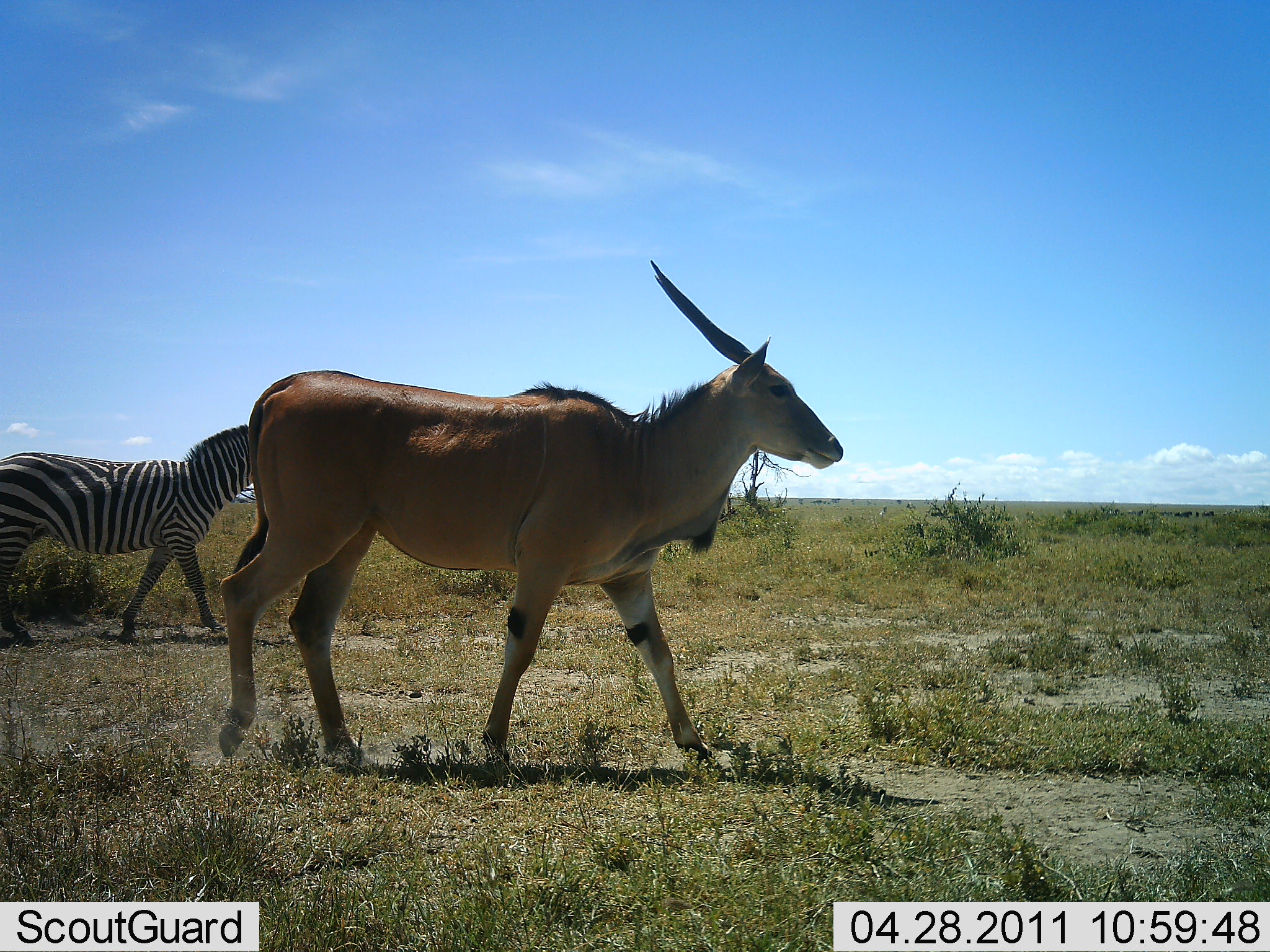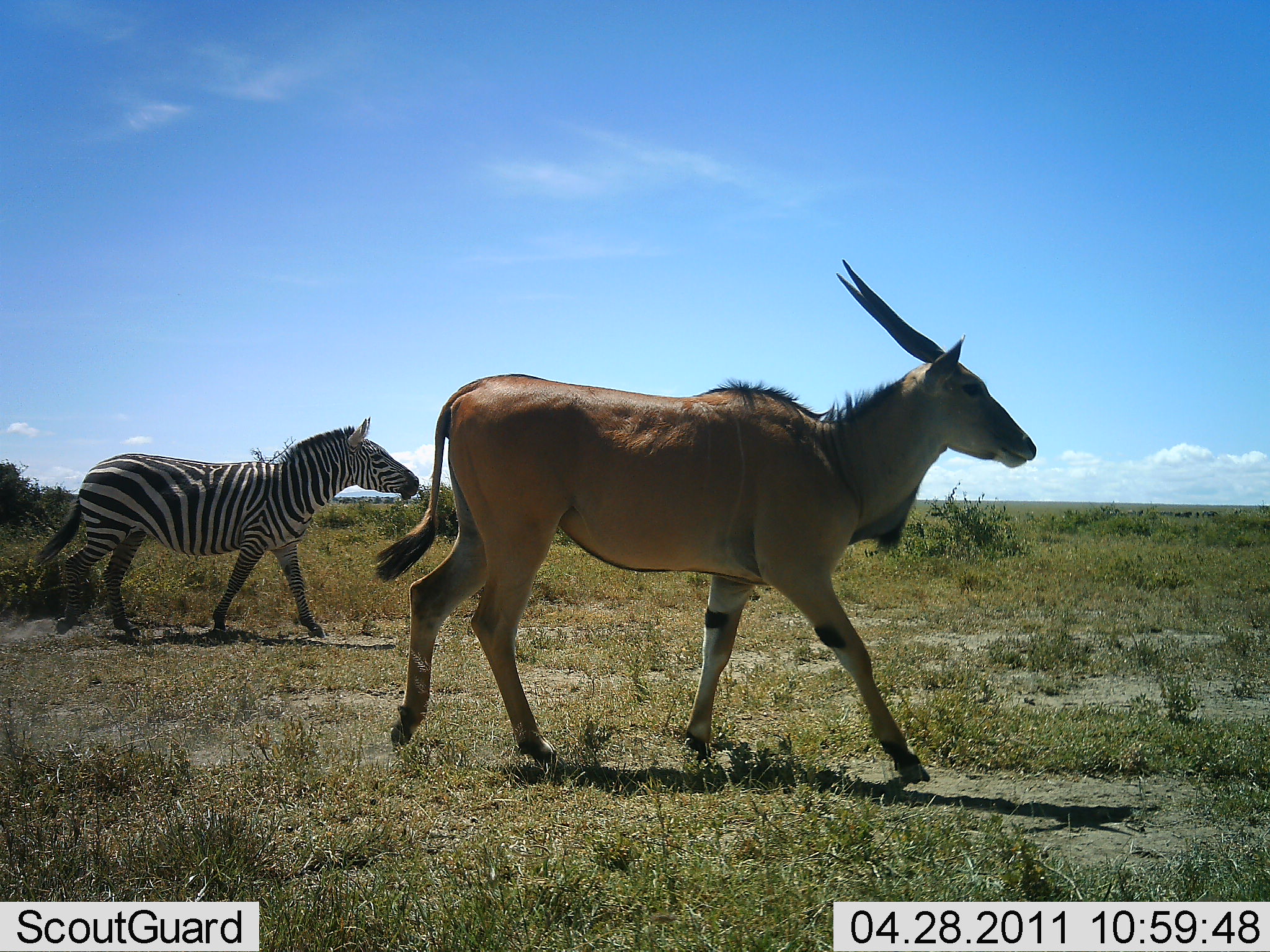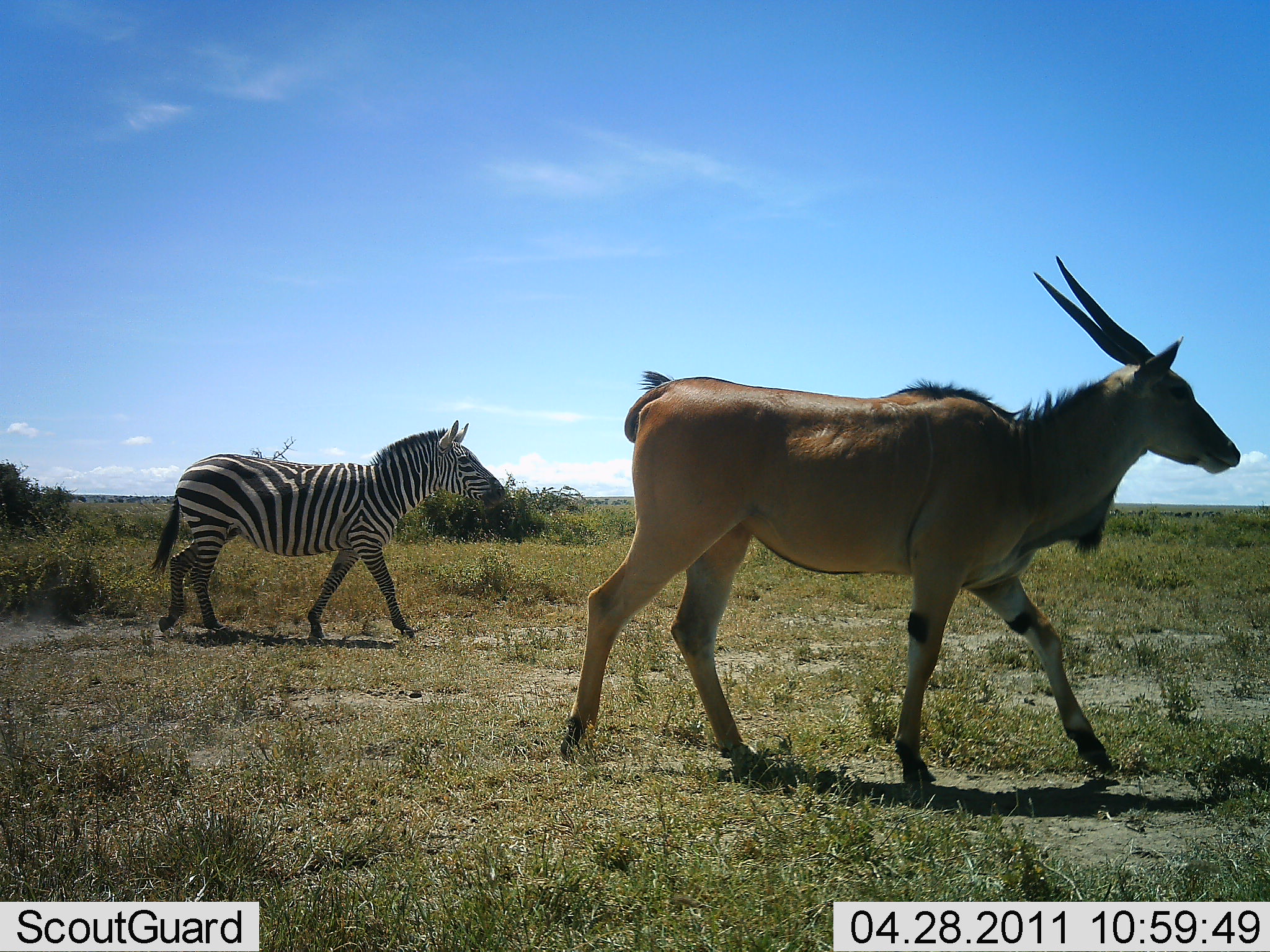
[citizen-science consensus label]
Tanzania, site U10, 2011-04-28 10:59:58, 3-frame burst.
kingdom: Animalia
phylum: Chordata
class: Mammalia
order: Artiodactyla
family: Bovidae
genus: Tragelaphus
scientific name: Tragelaphus oryx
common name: eland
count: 1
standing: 0%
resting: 0%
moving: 100%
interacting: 0%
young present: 0%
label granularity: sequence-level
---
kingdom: Animalia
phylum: Chordata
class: Mammalia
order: Perissodactyla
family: Equidae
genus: Equus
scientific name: Equus quagga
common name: plains zebra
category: zebra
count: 1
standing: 0%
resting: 0%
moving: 100%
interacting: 0%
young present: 0%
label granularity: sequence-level